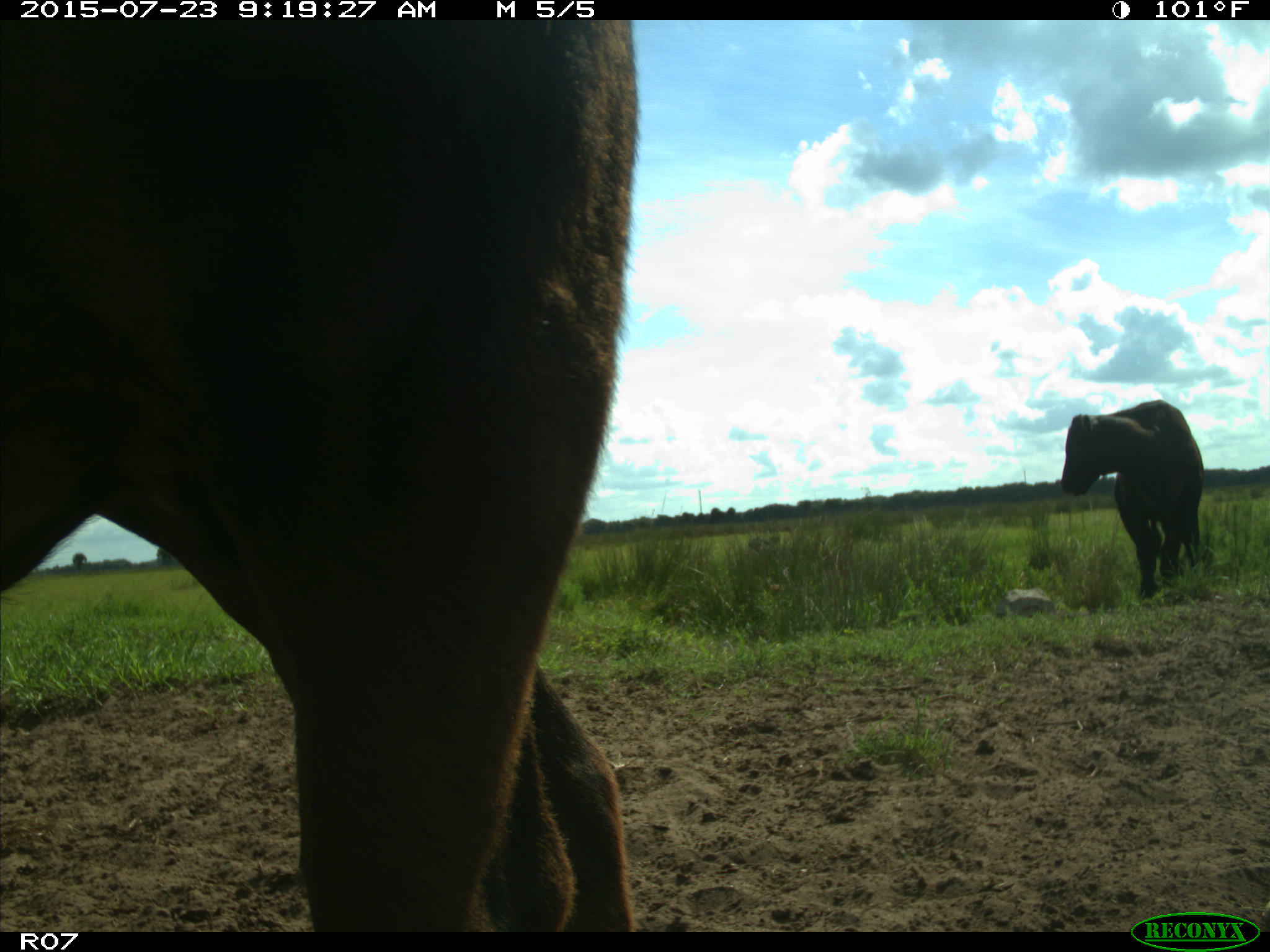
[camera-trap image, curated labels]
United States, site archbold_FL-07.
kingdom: Animalia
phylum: Chordata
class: Mammalia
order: Artiodactyla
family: Bovidae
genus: Bos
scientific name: Bos taurus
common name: domestic cow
Bos taurus (domestic cow).